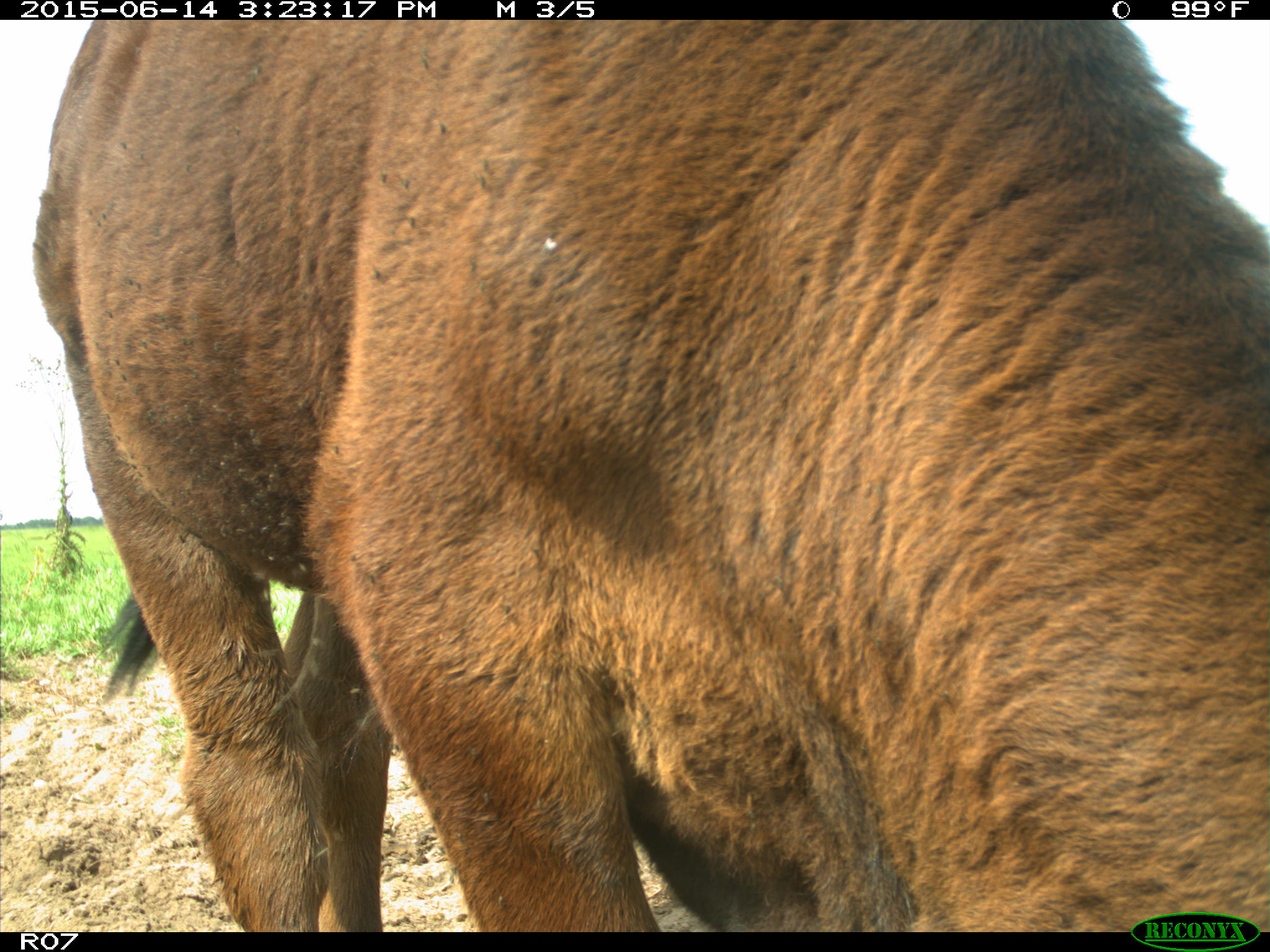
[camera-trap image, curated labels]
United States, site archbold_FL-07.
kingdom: Animalia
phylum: Chordata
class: Mammalia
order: Artiodactyla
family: Bovidae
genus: Bos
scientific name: Bos taurus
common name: domestic cow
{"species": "Bos taurus (domestic cow)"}